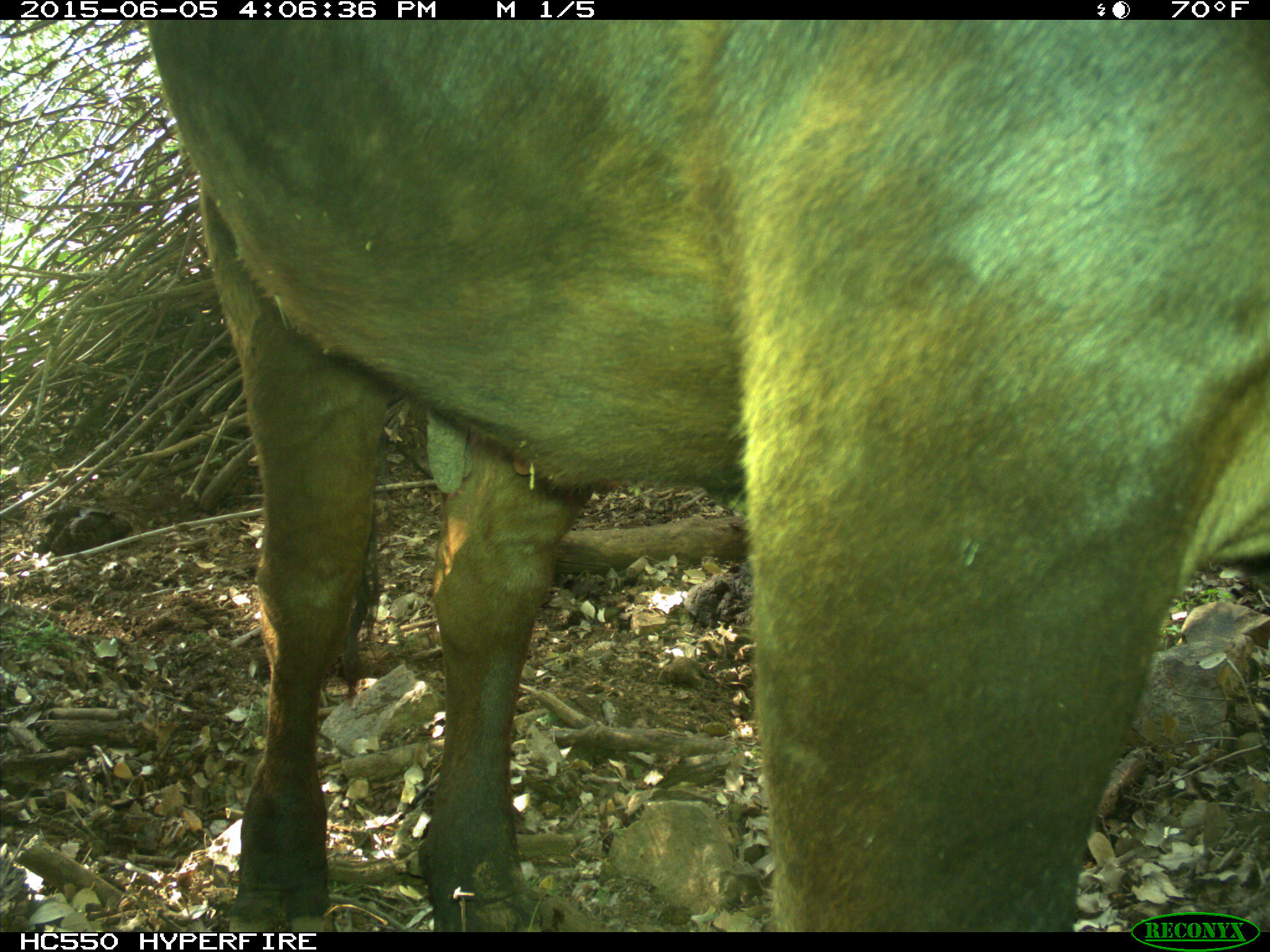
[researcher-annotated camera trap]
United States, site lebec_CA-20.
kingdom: Animalia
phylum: Chordata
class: Mammalia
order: Artiodactyla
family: Bovidae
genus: Bos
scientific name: Bos taurus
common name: domestic cow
Bos taurus (domestic cow).